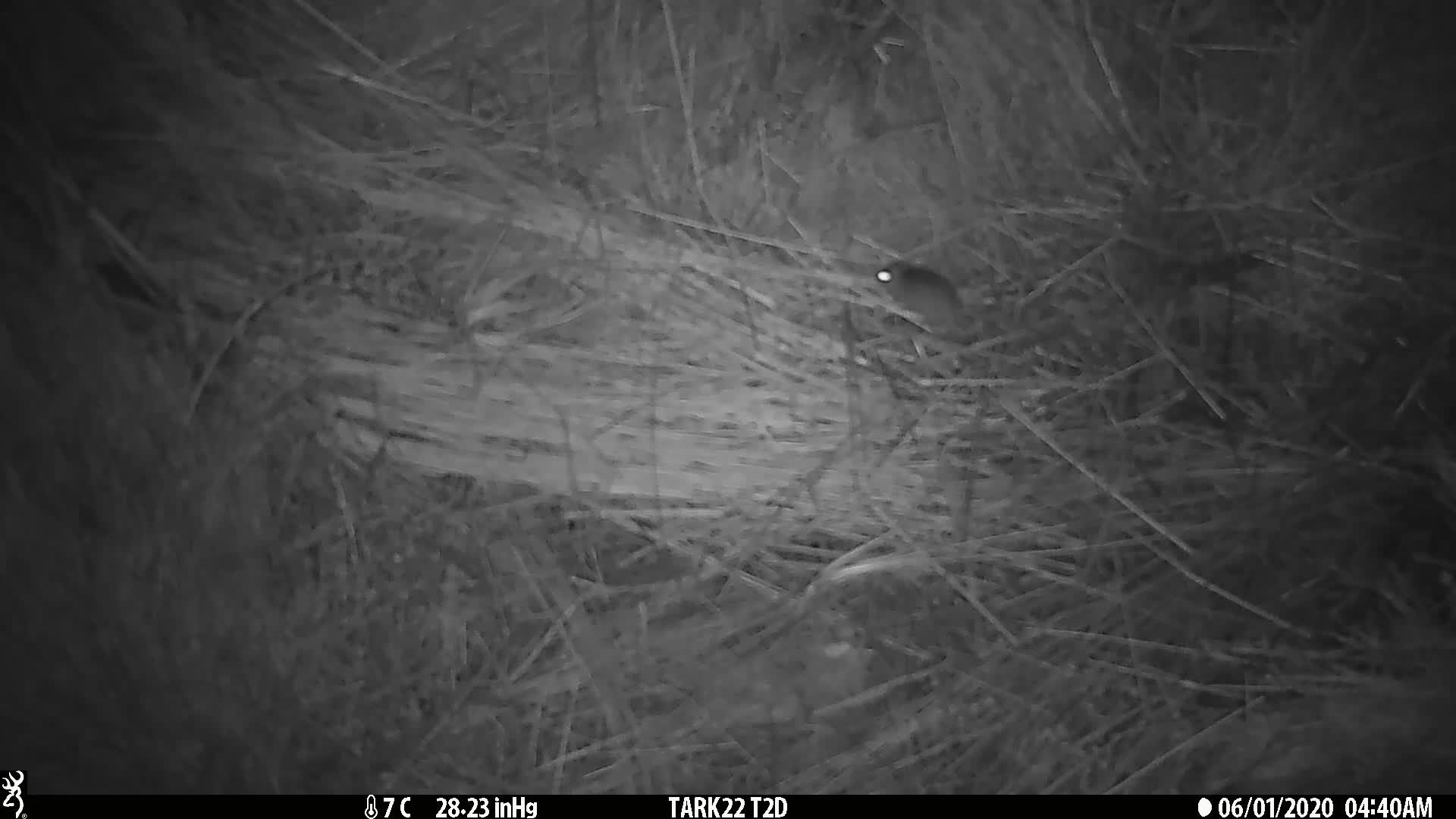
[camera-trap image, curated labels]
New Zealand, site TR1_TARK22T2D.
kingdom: Animalia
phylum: Chordata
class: Mammalia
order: Rodentia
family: Muridae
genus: Mus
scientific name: Mus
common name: mouse